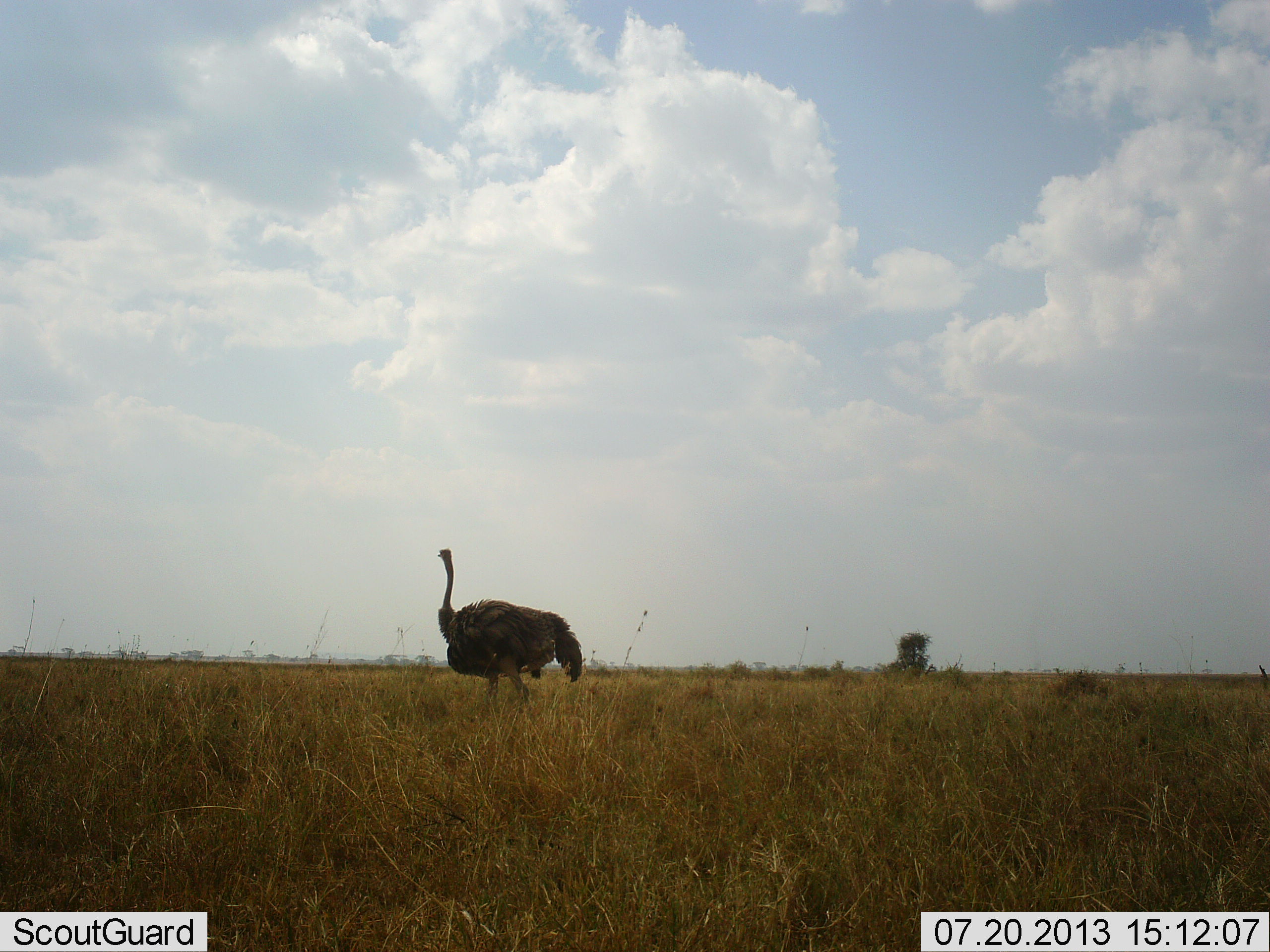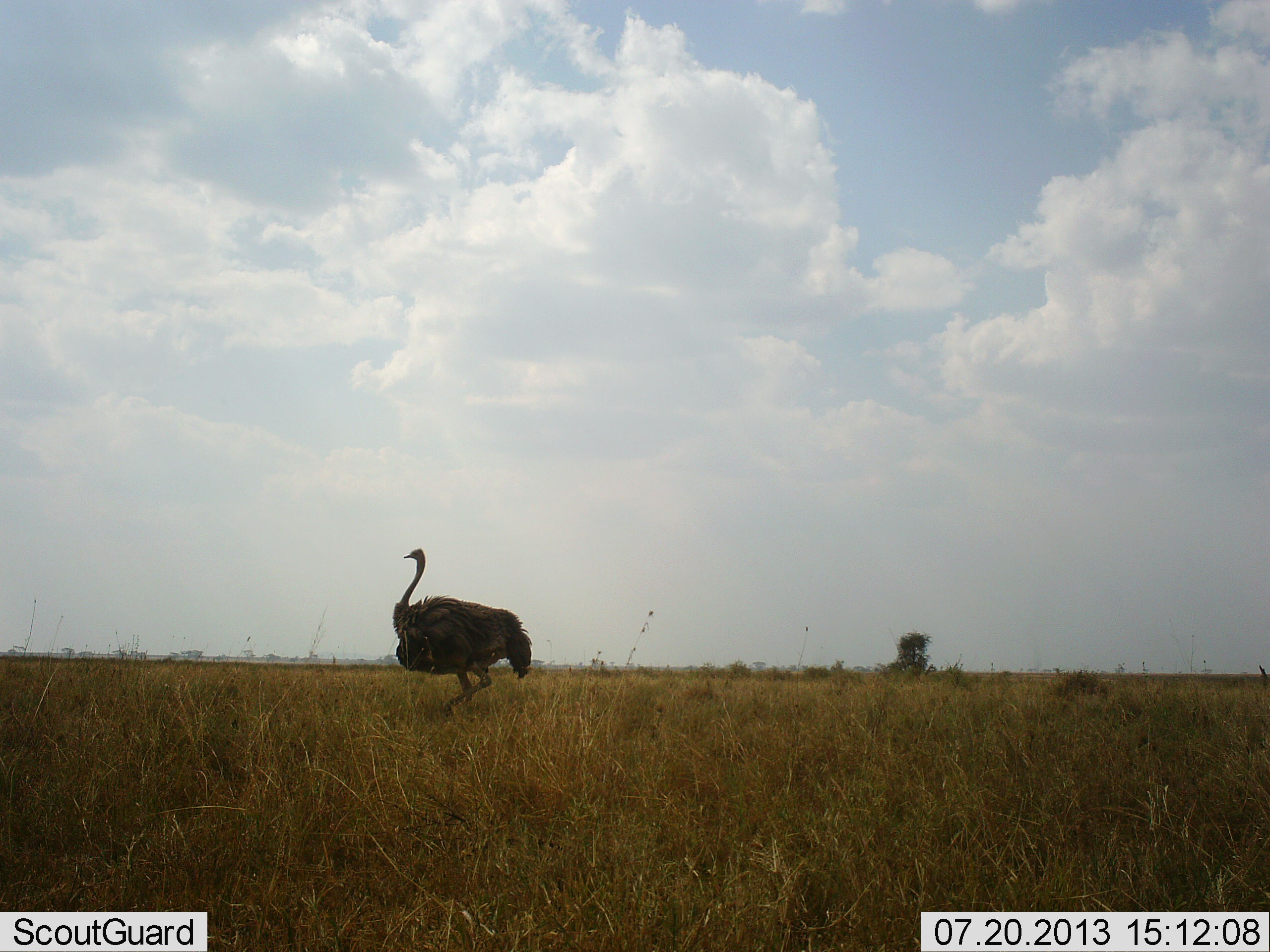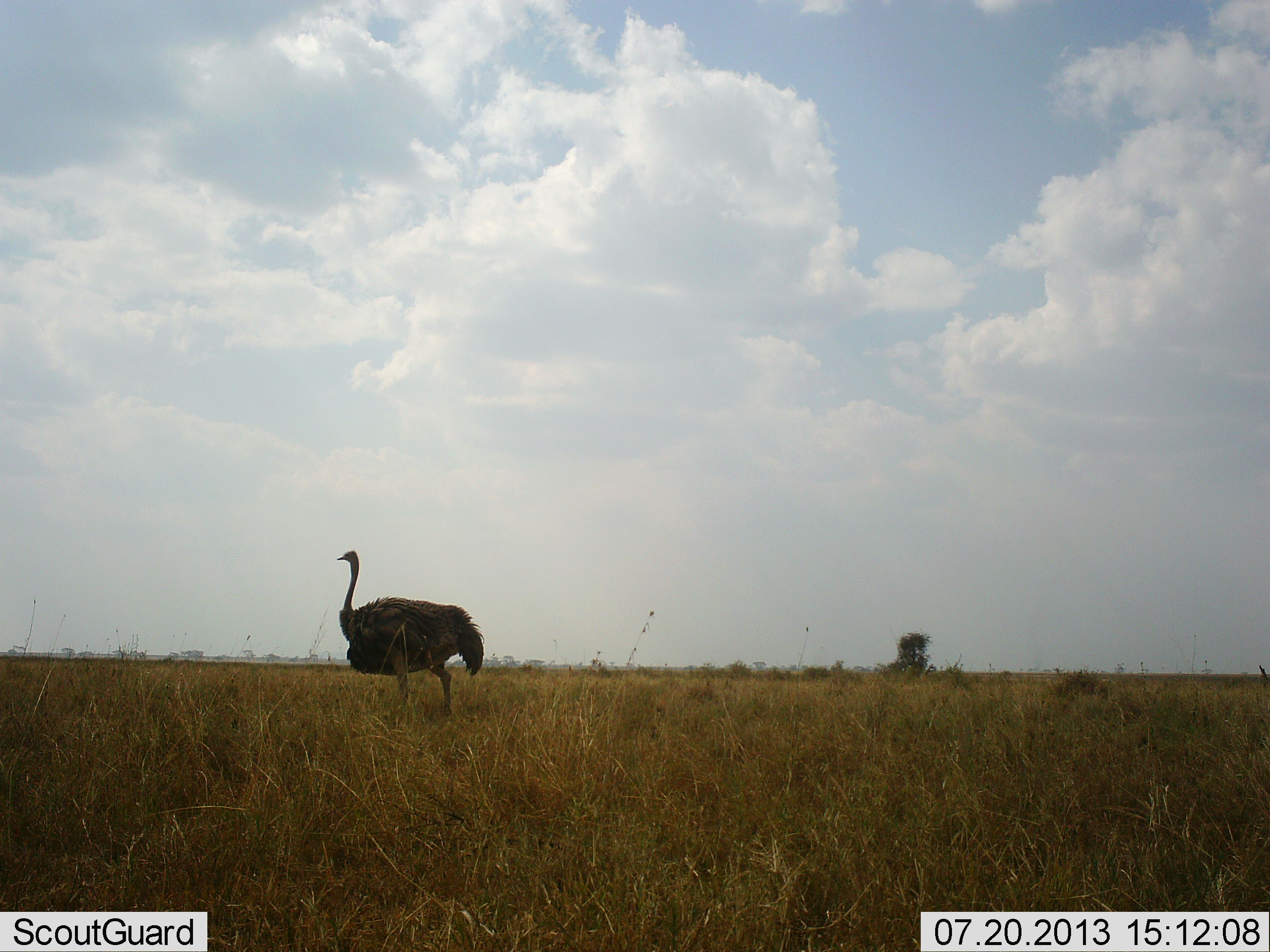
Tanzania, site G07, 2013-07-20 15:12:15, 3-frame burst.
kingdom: Animalia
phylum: Chordata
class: Aves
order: Struthioniformes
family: Struthionidae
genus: Struthio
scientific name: Struthio camelus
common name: ostrich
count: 1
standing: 0%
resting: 0%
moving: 100%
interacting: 0%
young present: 0%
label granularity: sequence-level